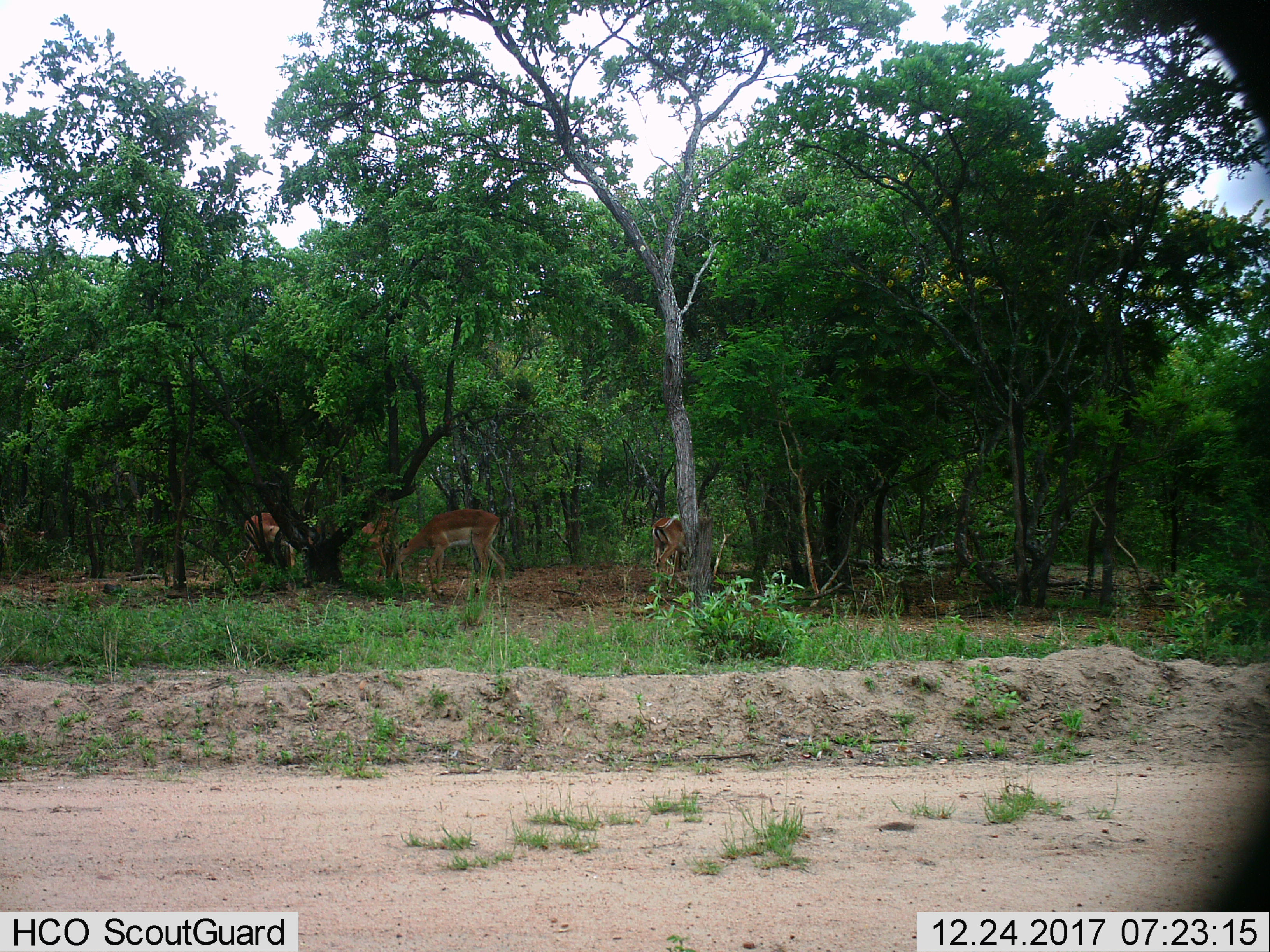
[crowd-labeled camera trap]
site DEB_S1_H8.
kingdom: Animalia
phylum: Chordata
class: Mammalia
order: Artiodactyla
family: Bovidae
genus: Aepyceros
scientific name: Aepyceros melampus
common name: impala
Impala (Aepyceros melampus), count 4. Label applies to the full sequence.